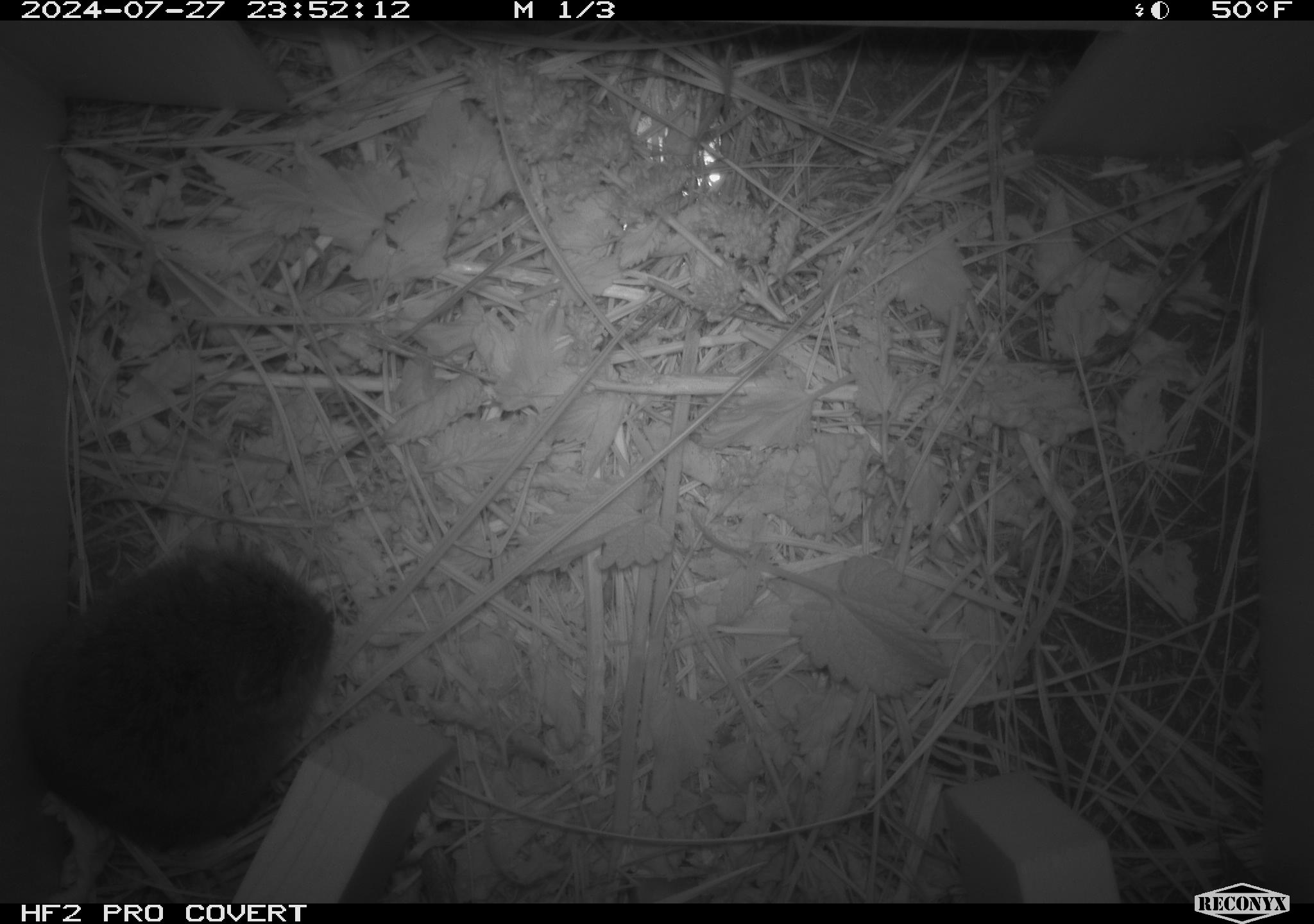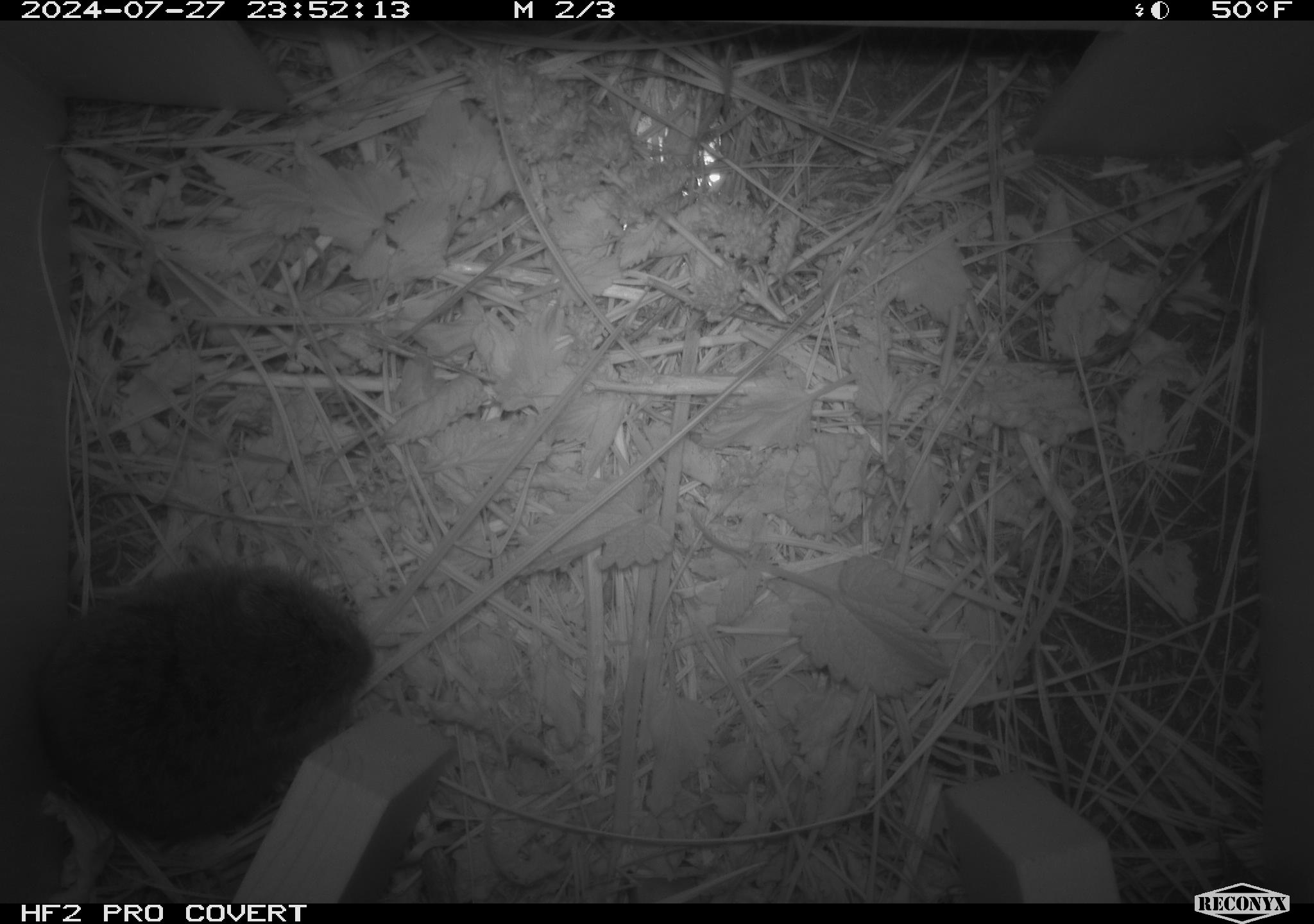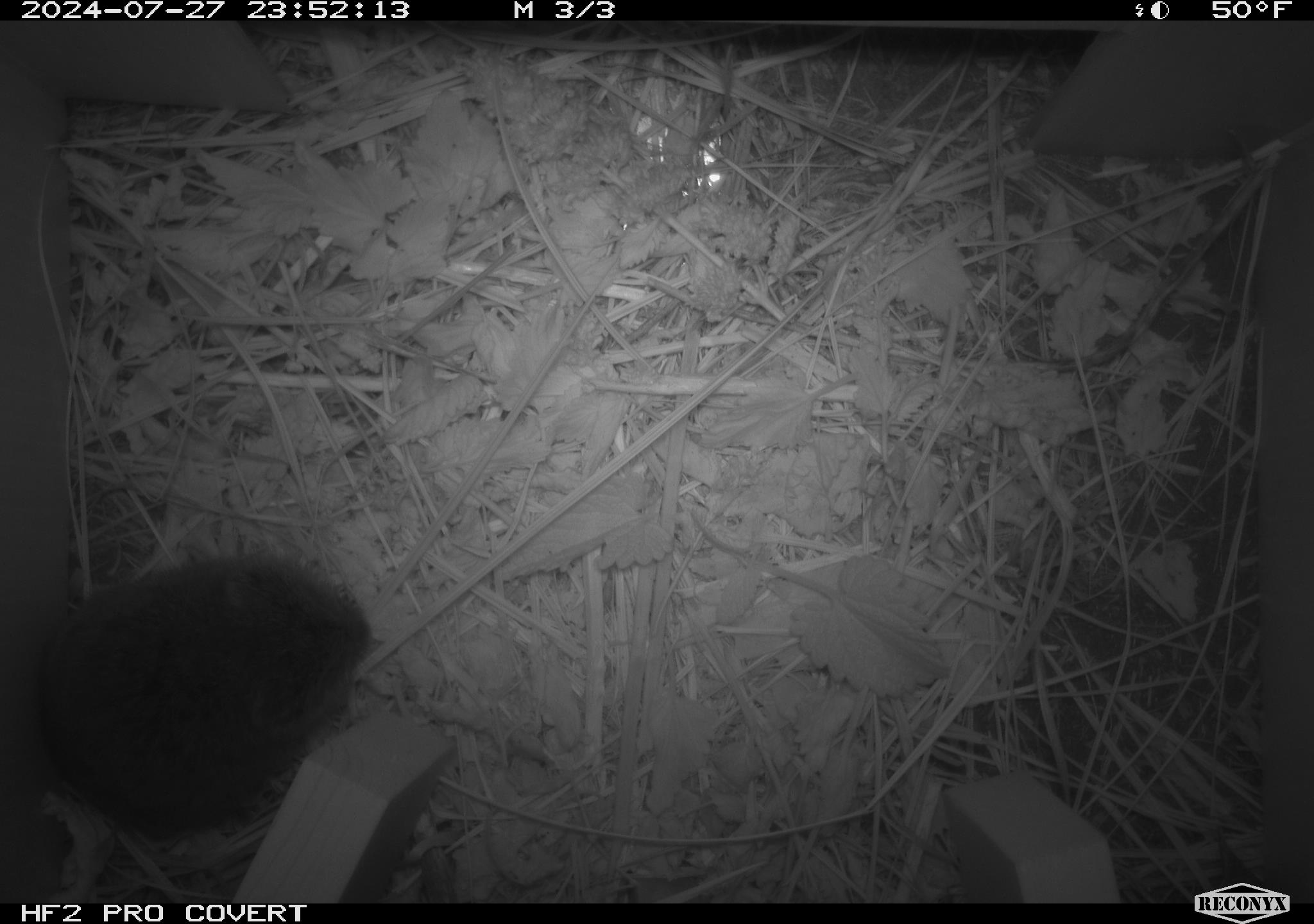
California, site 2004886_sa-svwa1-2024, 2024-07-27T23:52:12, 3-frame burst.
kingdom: Animalia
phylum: Chordata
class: Mammalia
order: Rodentia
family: Cricetidae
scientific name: Arvicolinae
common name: voles, lemmings, and muskrats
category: arvicolinae subfamily